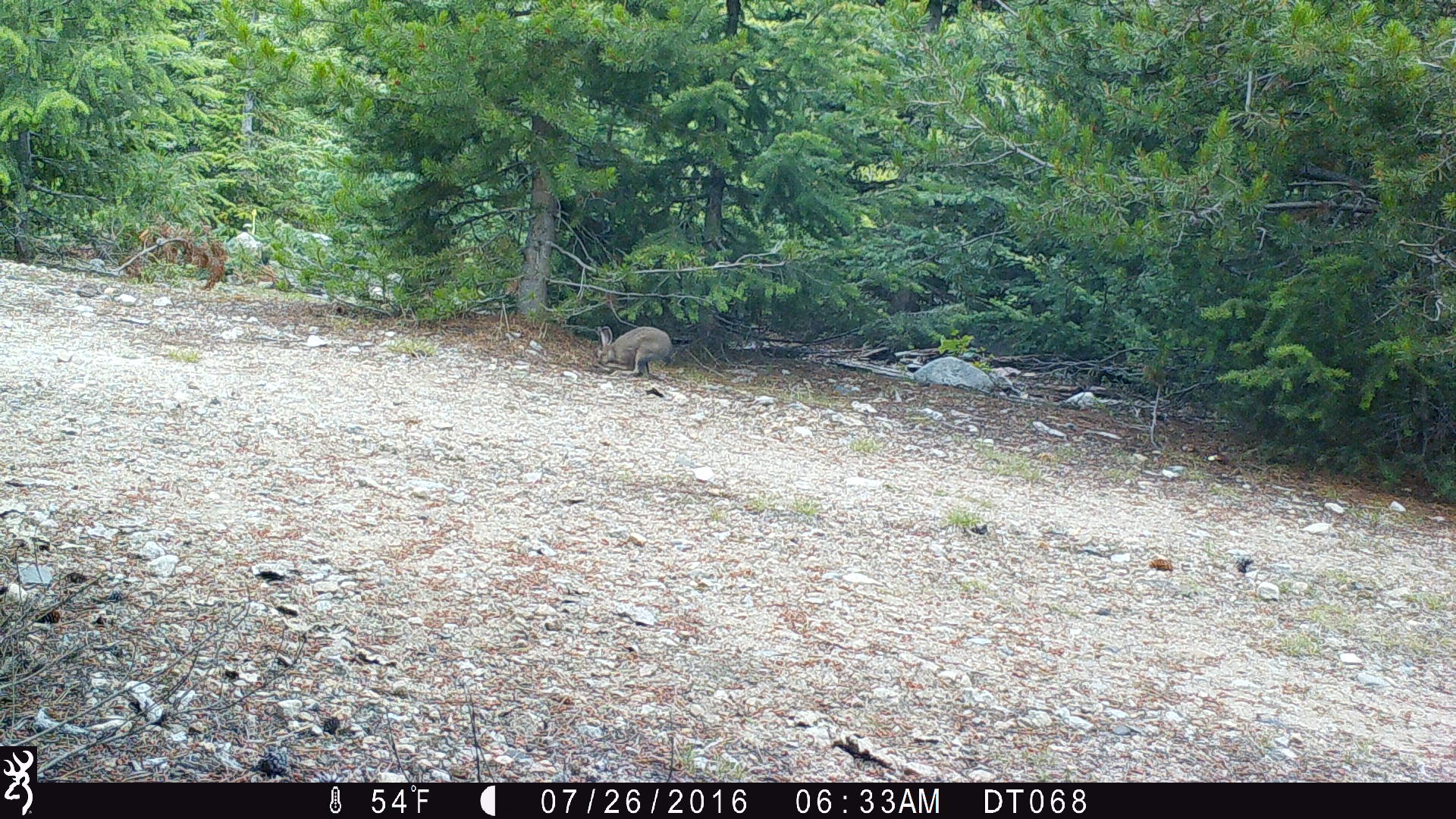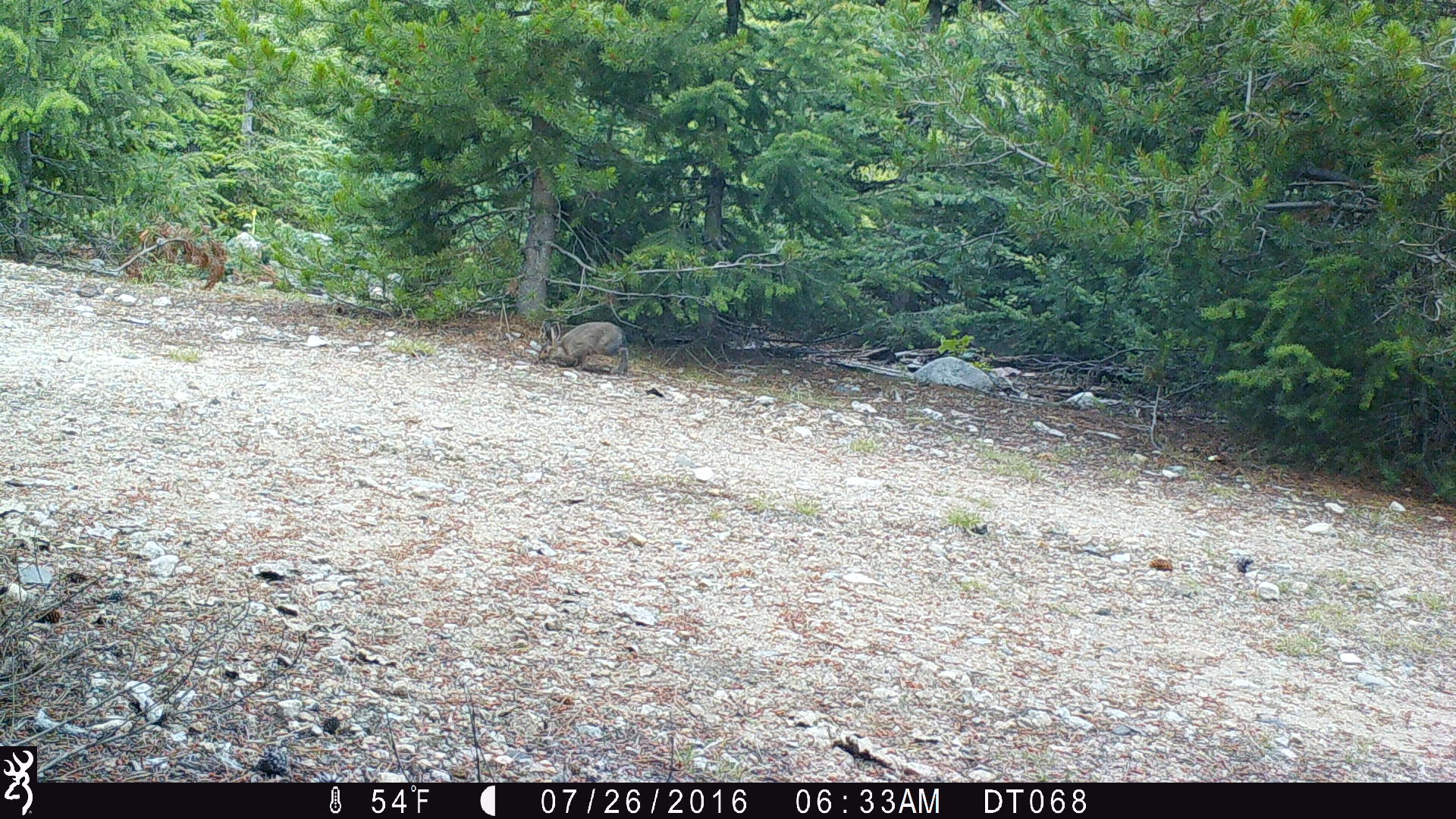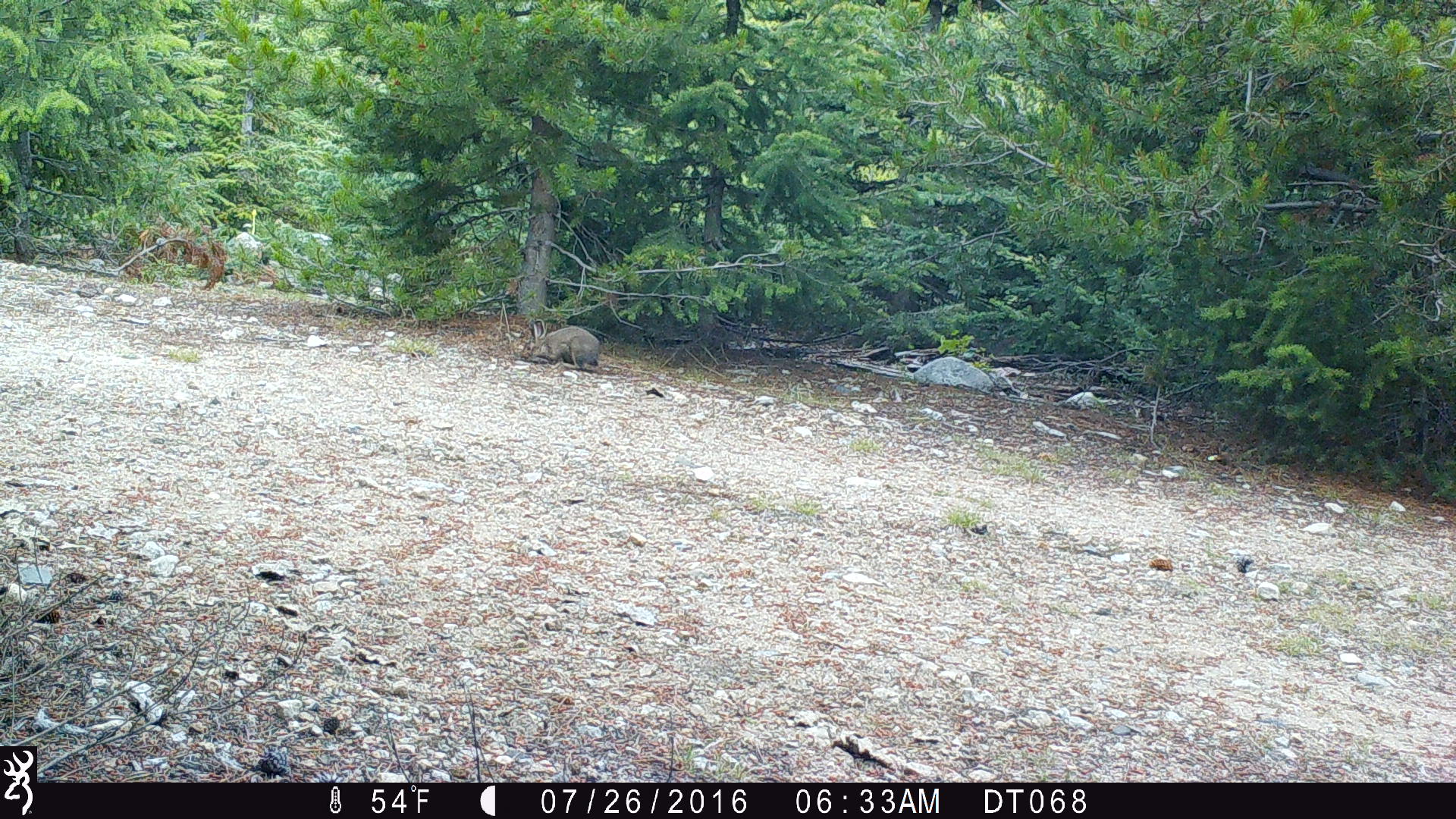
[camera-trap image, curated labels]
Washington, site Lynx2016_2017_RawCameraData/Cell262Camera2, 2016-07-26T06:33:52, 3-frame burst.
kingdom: Animalia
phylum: Chordata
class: Mammalia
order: Lagomorpha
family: Leporidae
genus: Lepus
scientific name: Lepus americanus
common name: snowshoe hare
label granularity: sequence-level